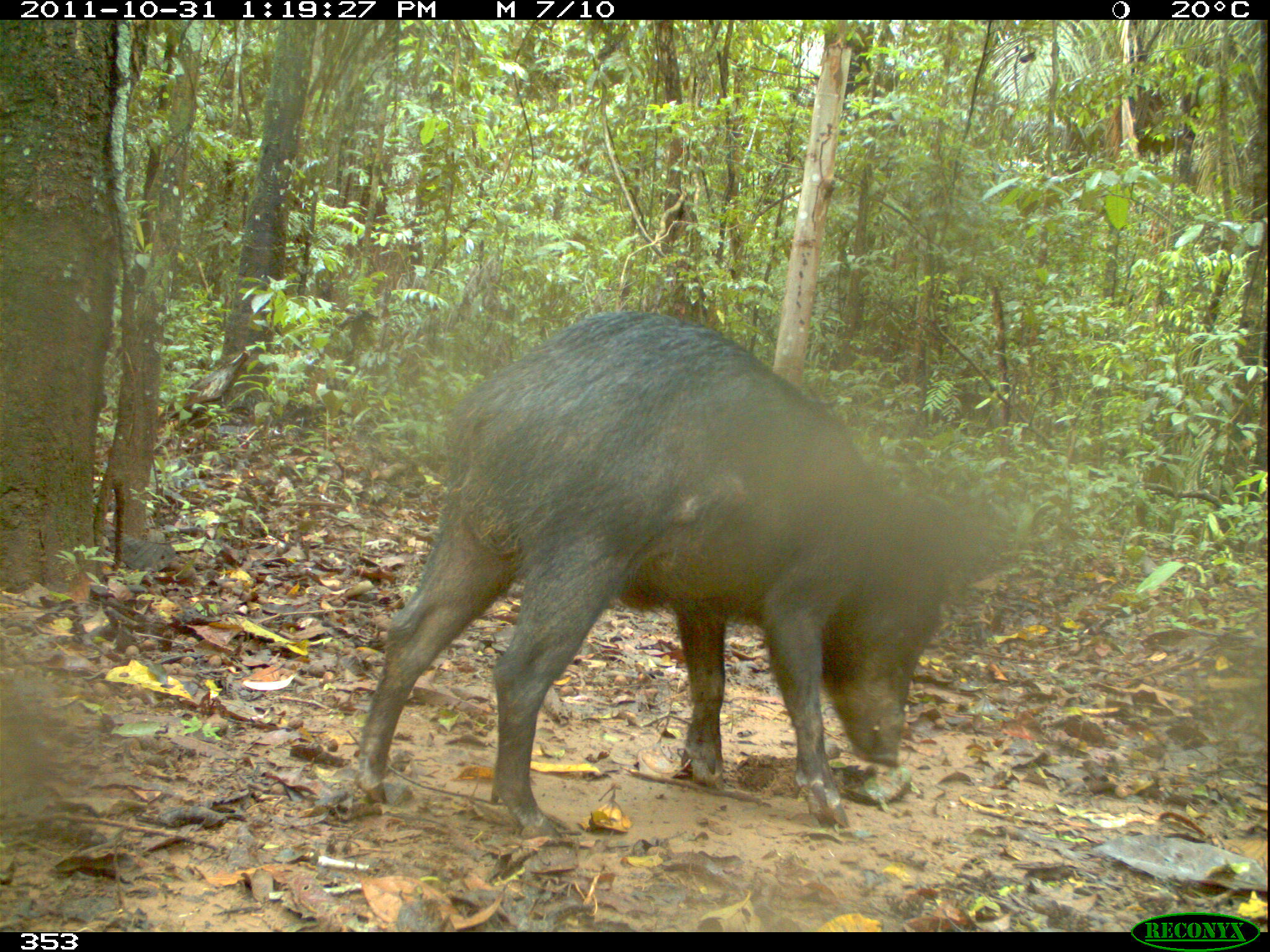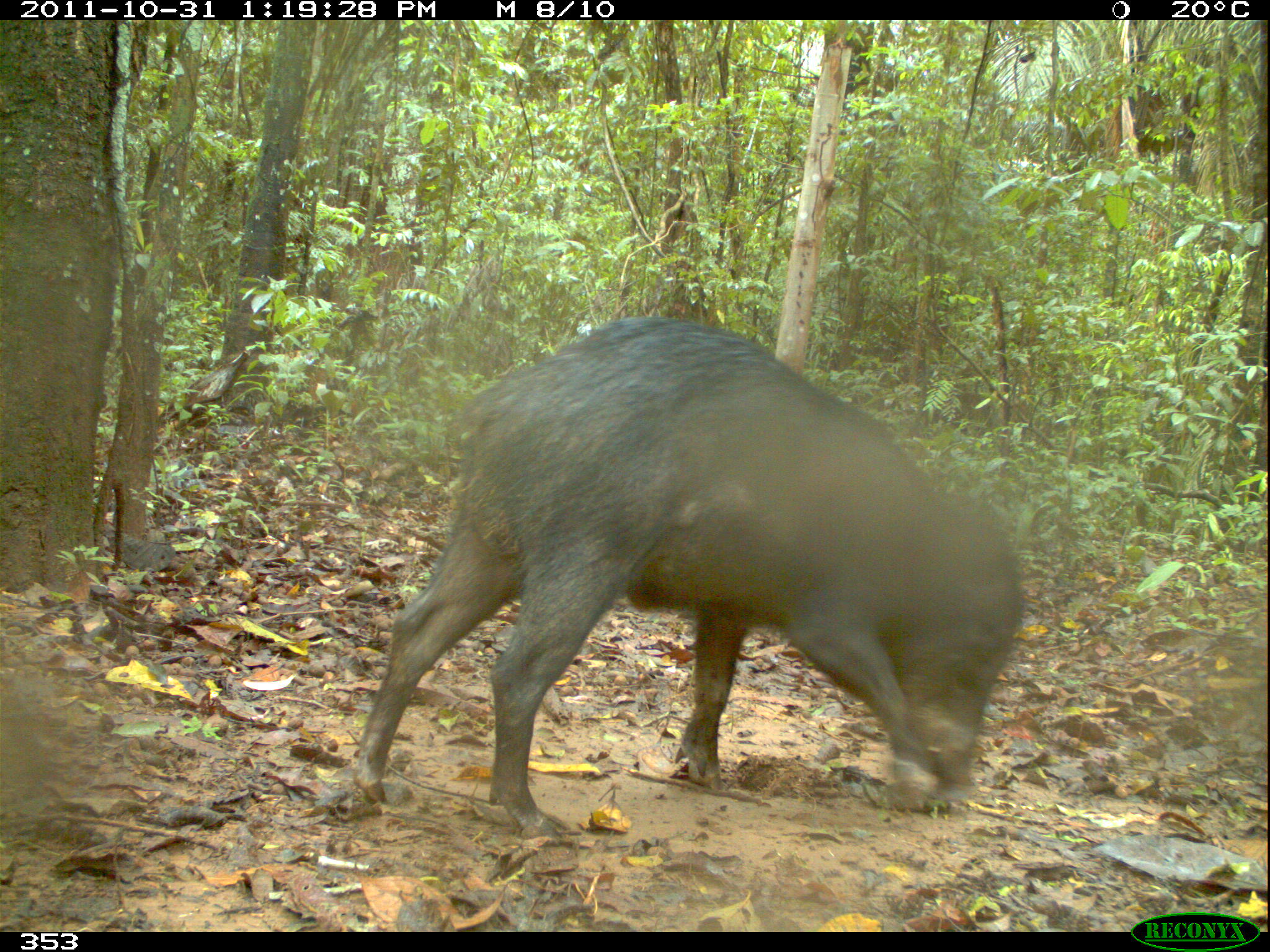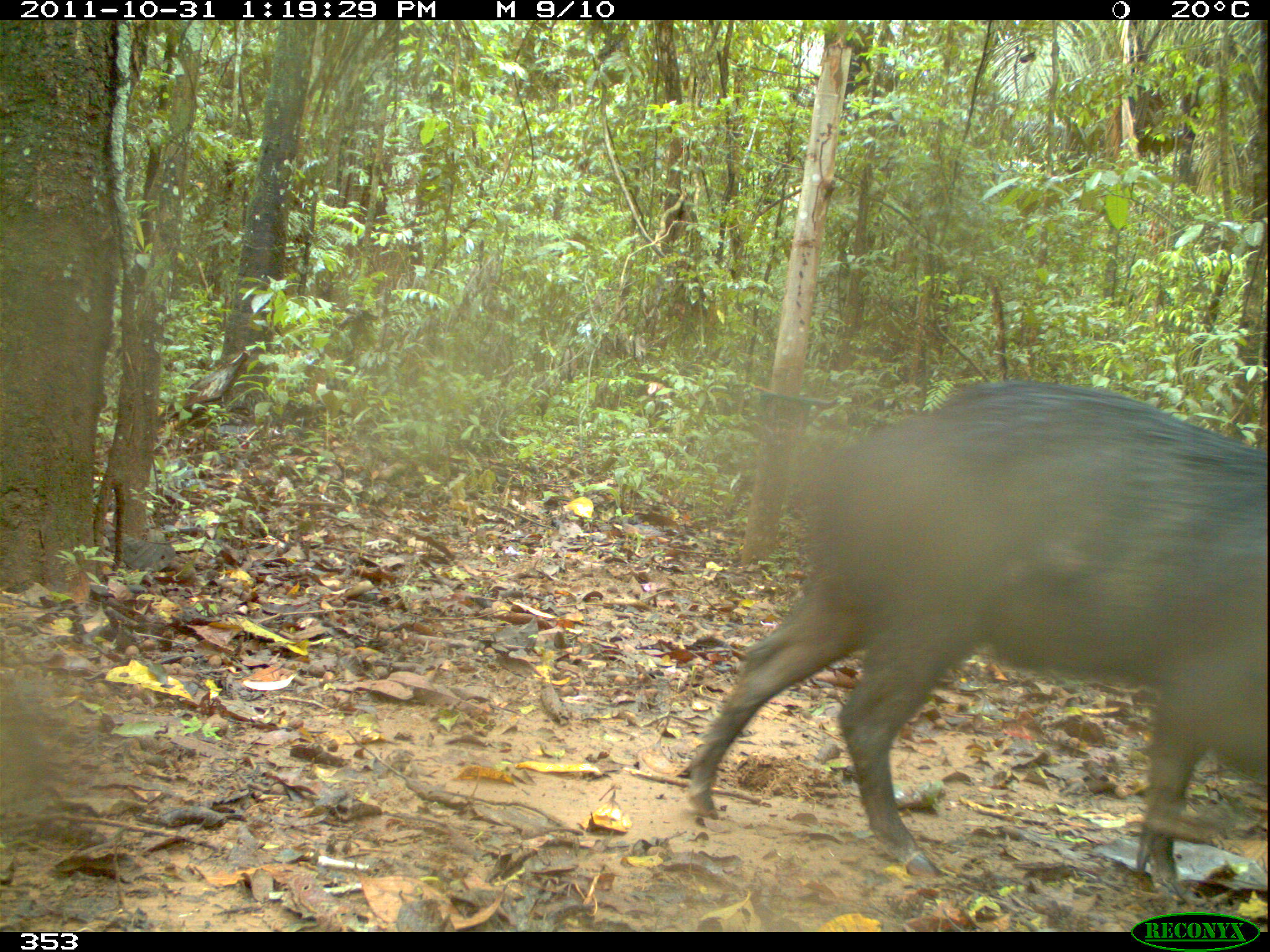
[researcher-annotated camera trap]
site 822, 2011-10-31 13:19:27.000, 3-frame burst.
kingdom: Animalia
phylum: Chordata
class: Mammalia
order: Artiodactyla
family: Tayassuidae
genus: Tayassu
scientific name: Tayassu pecari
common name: white-lipped peccary